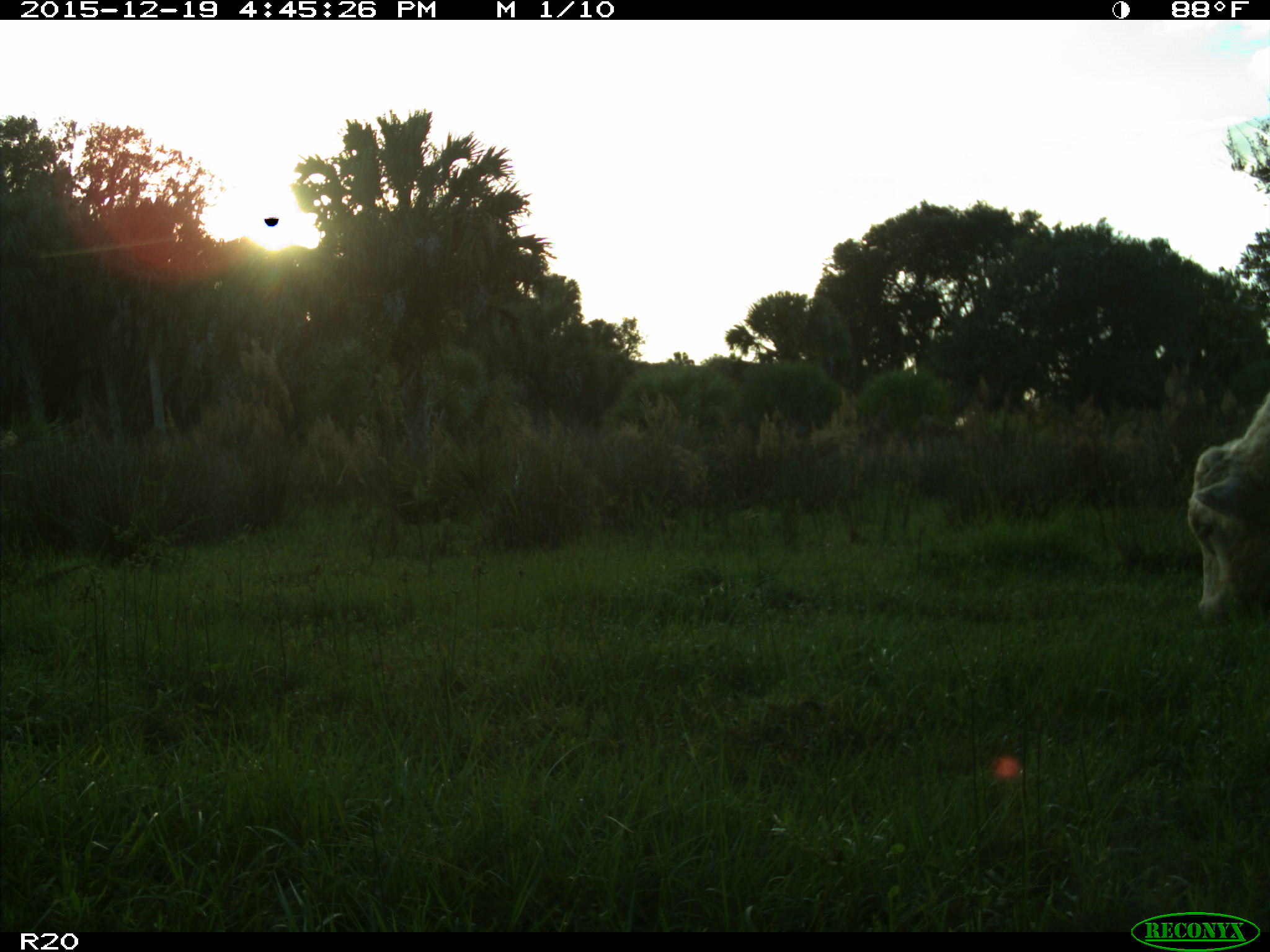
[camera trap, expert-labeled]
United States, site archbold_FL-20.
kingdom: Animalia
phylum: Chordata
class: Mammalia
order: Artiodactyla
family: Bovidae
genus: Bos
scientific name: Bos taurus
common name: domestic cow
Bos taurus (domestic cow).